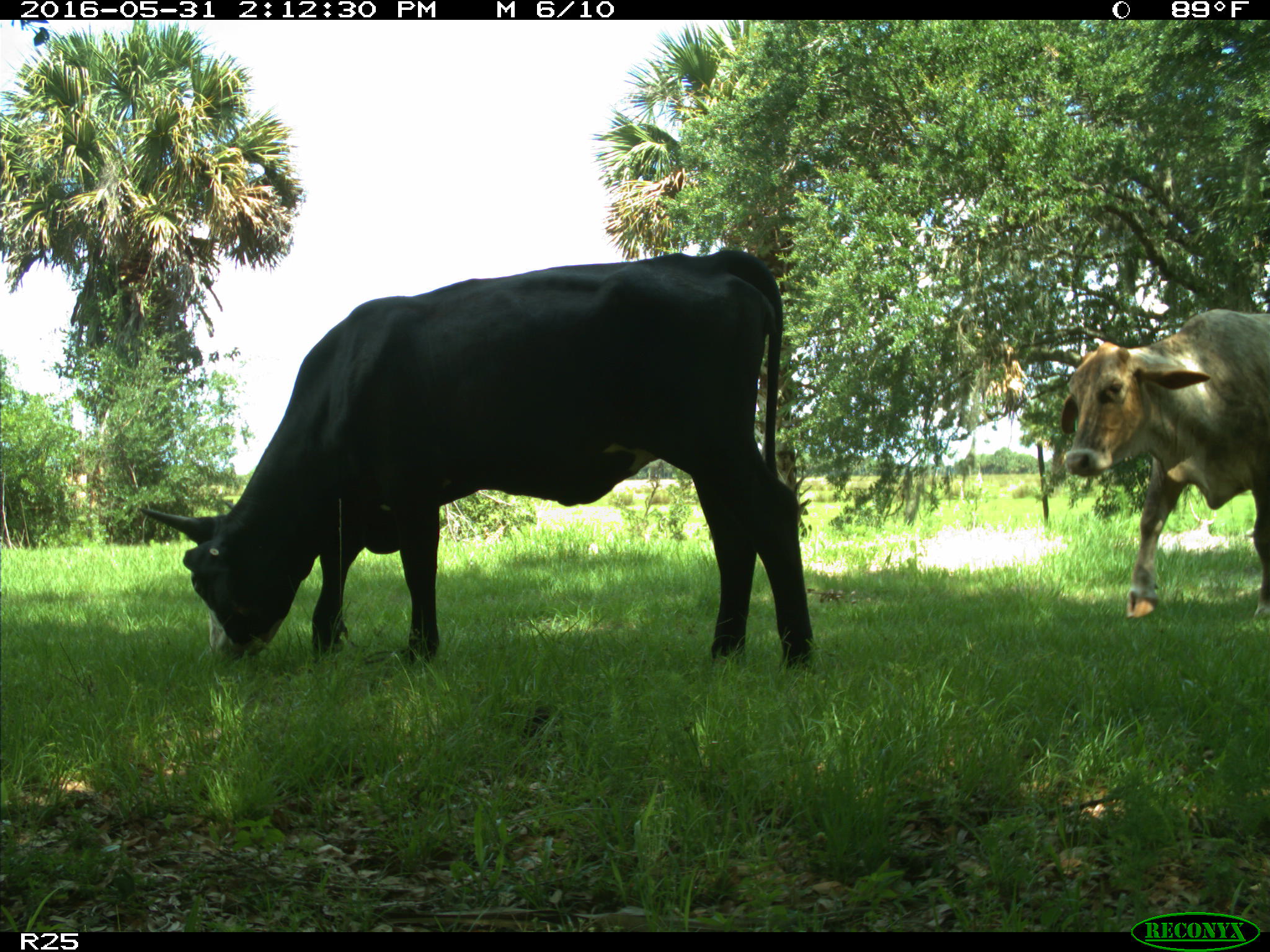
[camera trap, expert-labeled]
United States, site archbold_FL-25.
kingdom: Animalia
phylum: Chordata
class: Mammalia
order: Artiodactyla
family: Bovidae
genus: Bos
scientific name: Bos taurus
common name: domestic cow